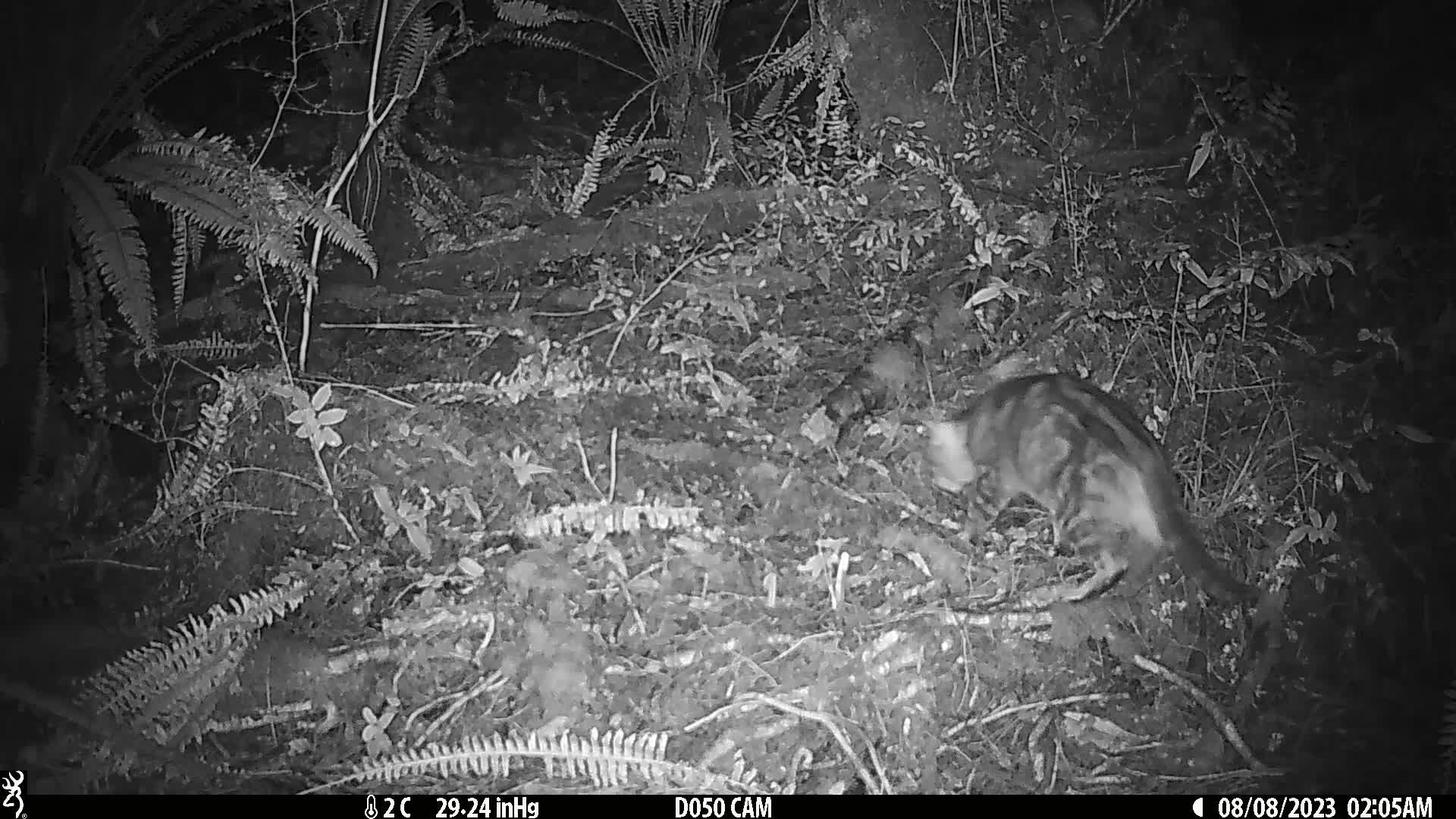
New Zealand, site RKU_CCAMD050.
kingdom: Animalia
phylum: Chordata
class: Mammalia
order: Carnivora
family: Felidae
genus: Felis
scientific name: Felis catus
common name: domestic cat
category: cat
Cat (domestic cat) (Felis catus).